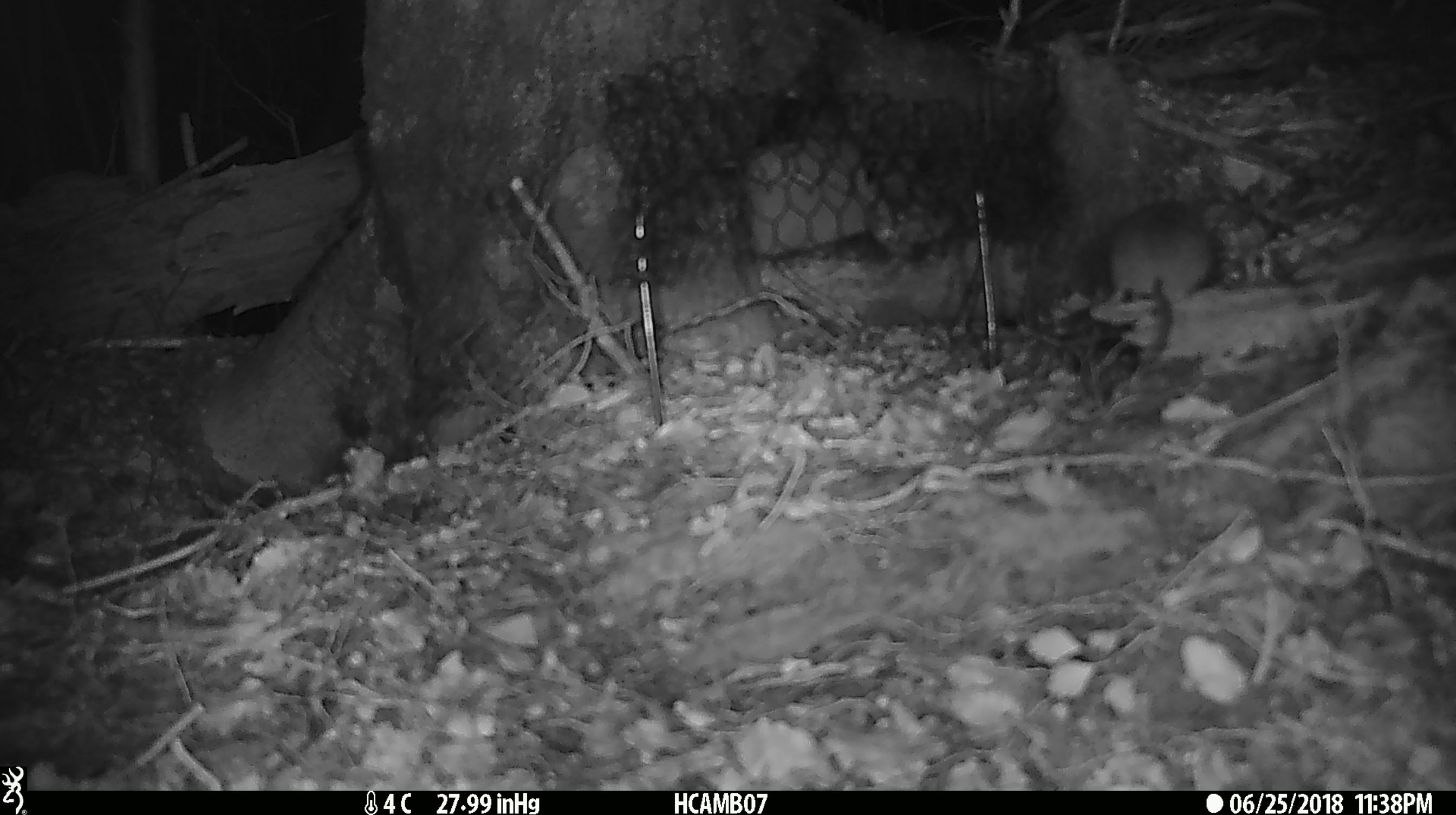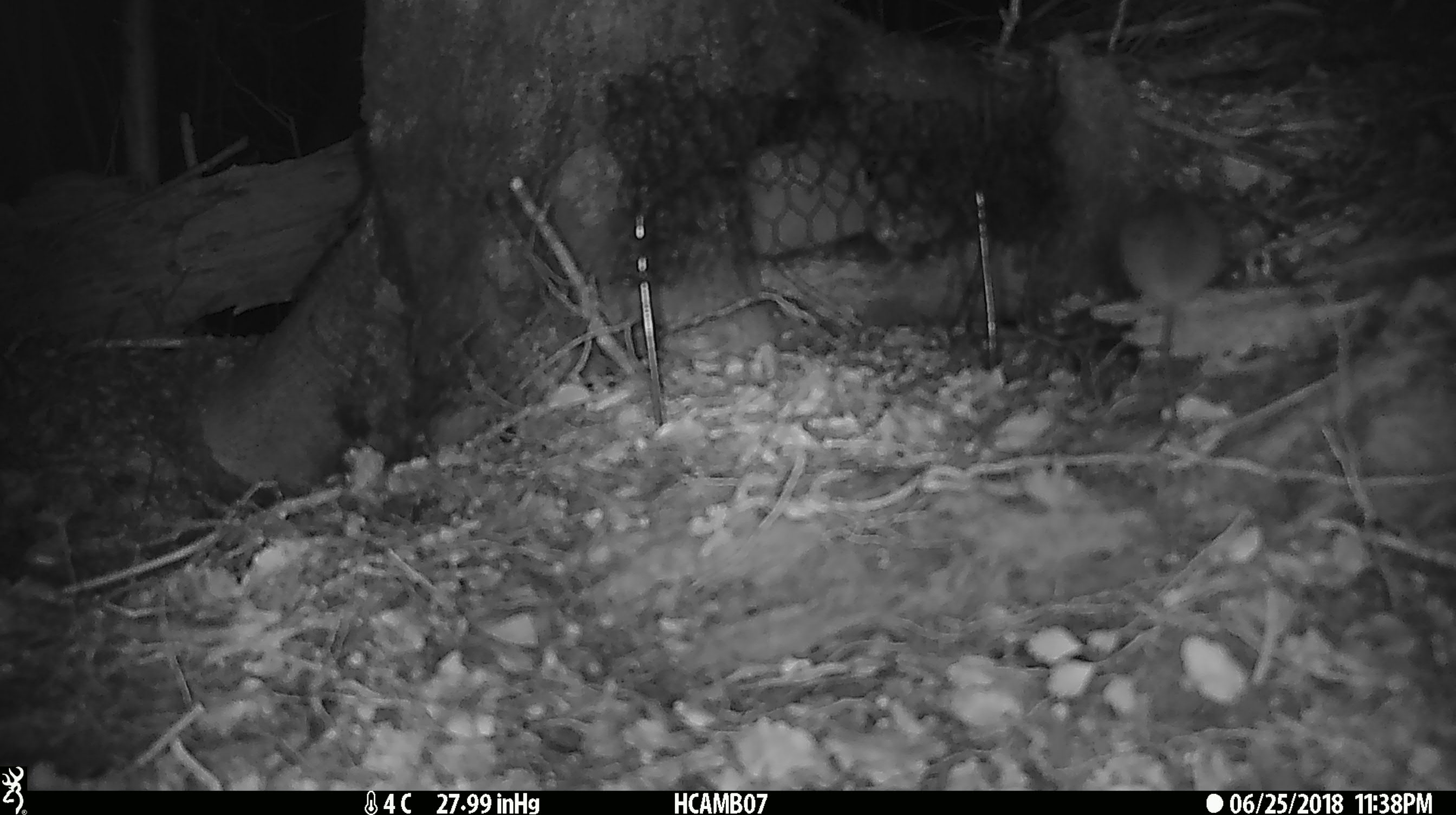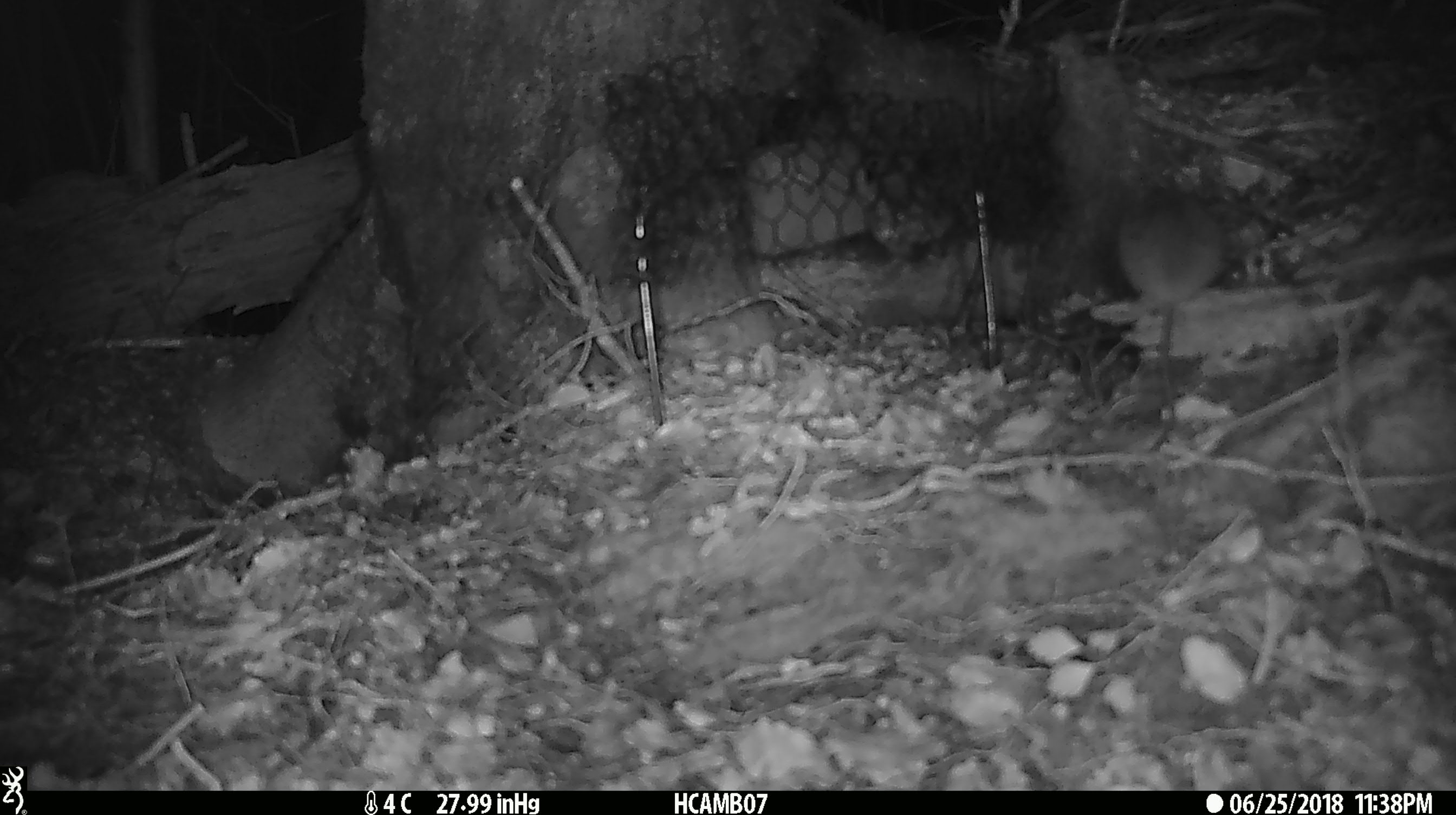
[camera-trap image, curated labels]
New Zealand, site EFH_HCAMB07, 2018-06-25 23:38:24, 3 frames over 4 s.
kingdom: Animalia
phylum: Chordata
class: Mammalia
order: Rodentia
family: Muridae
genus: Mus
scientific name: Mus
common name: mouse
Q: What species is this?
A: Mouse (Mus).